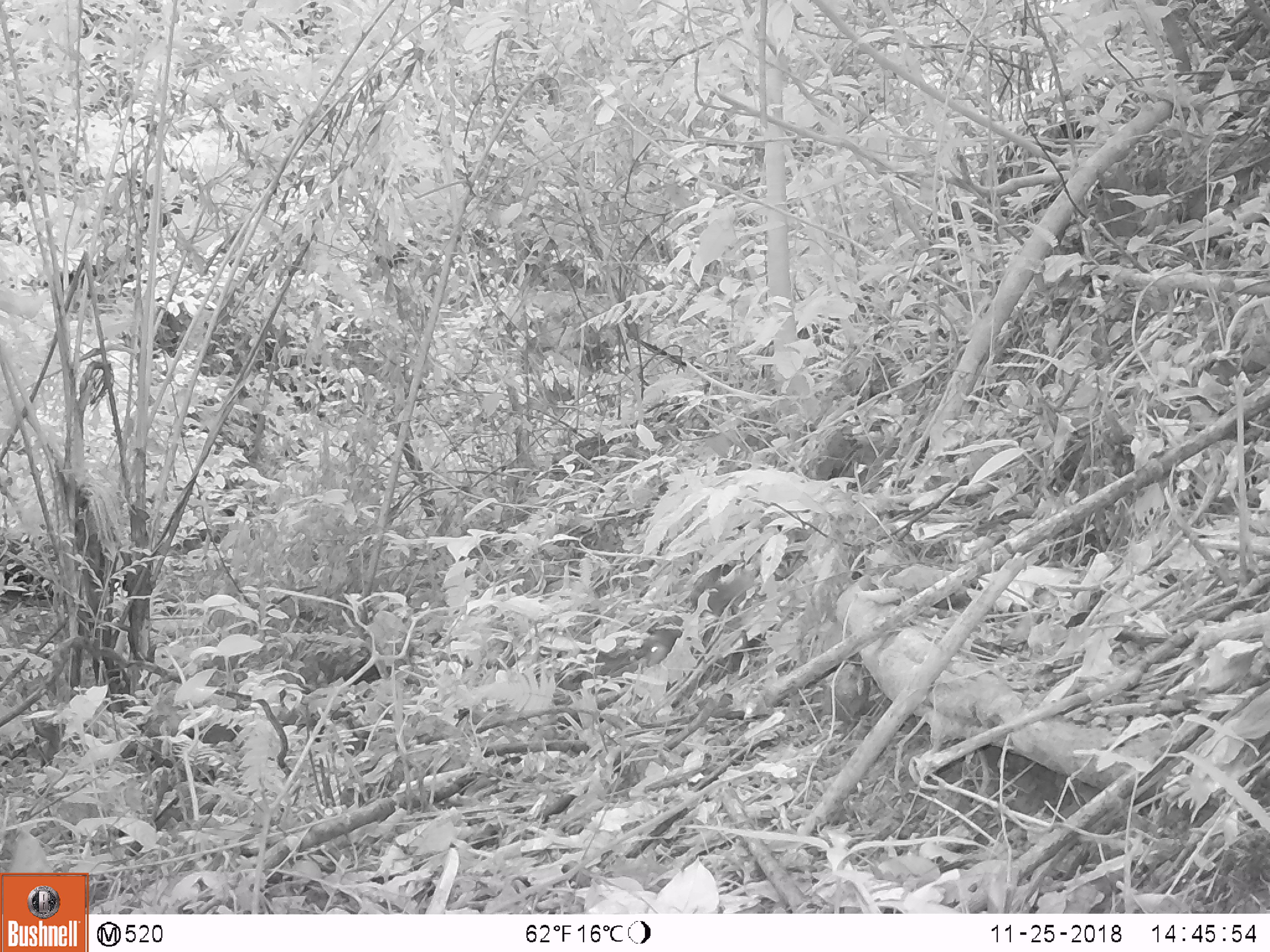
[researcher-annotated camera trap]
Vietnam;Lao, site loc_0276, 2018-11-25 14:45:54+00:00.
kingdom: Animalia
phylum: Chordata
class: Mammalia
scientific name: Mammalia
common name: mammal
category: unidentified small mammal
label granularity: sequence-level